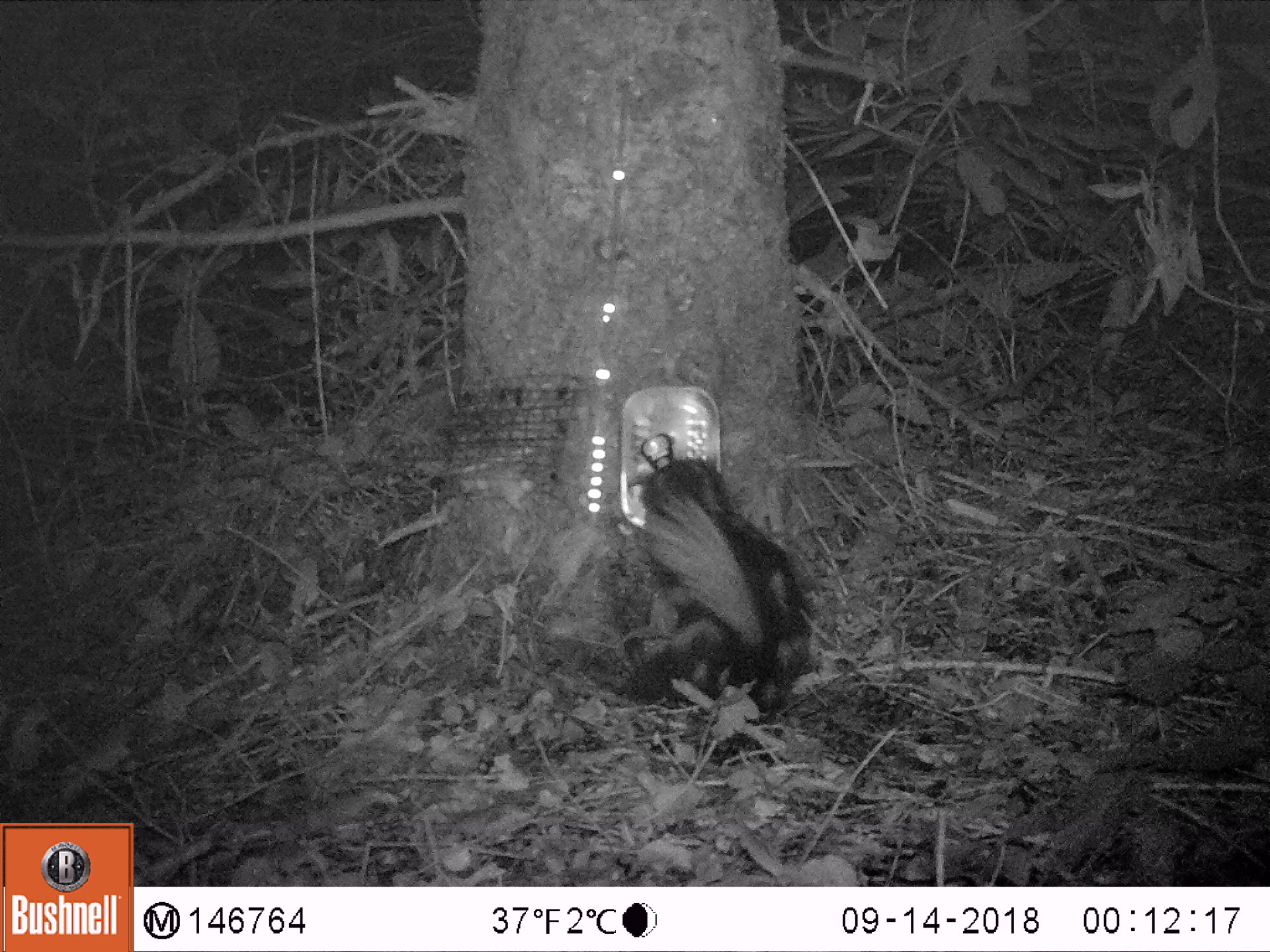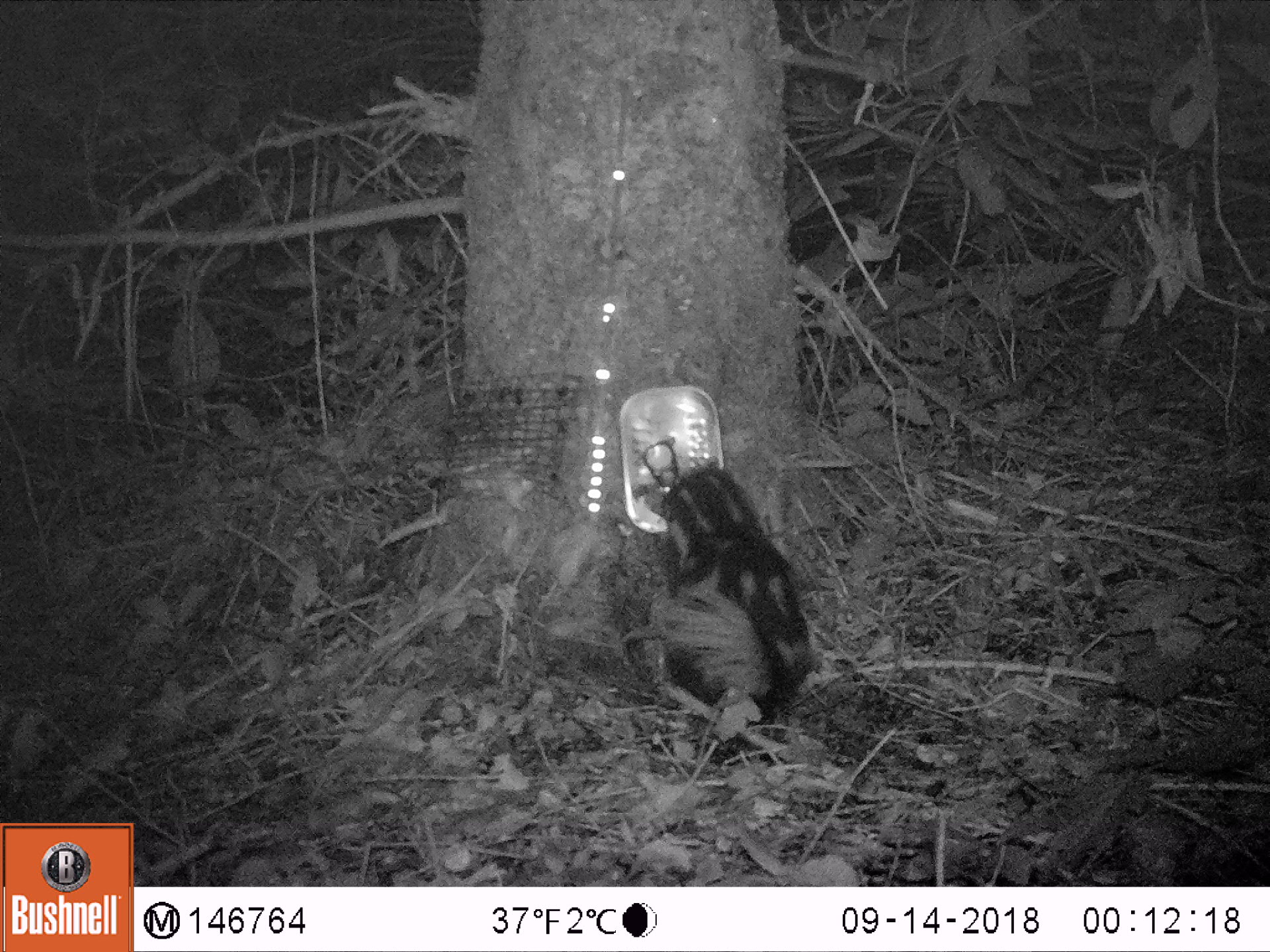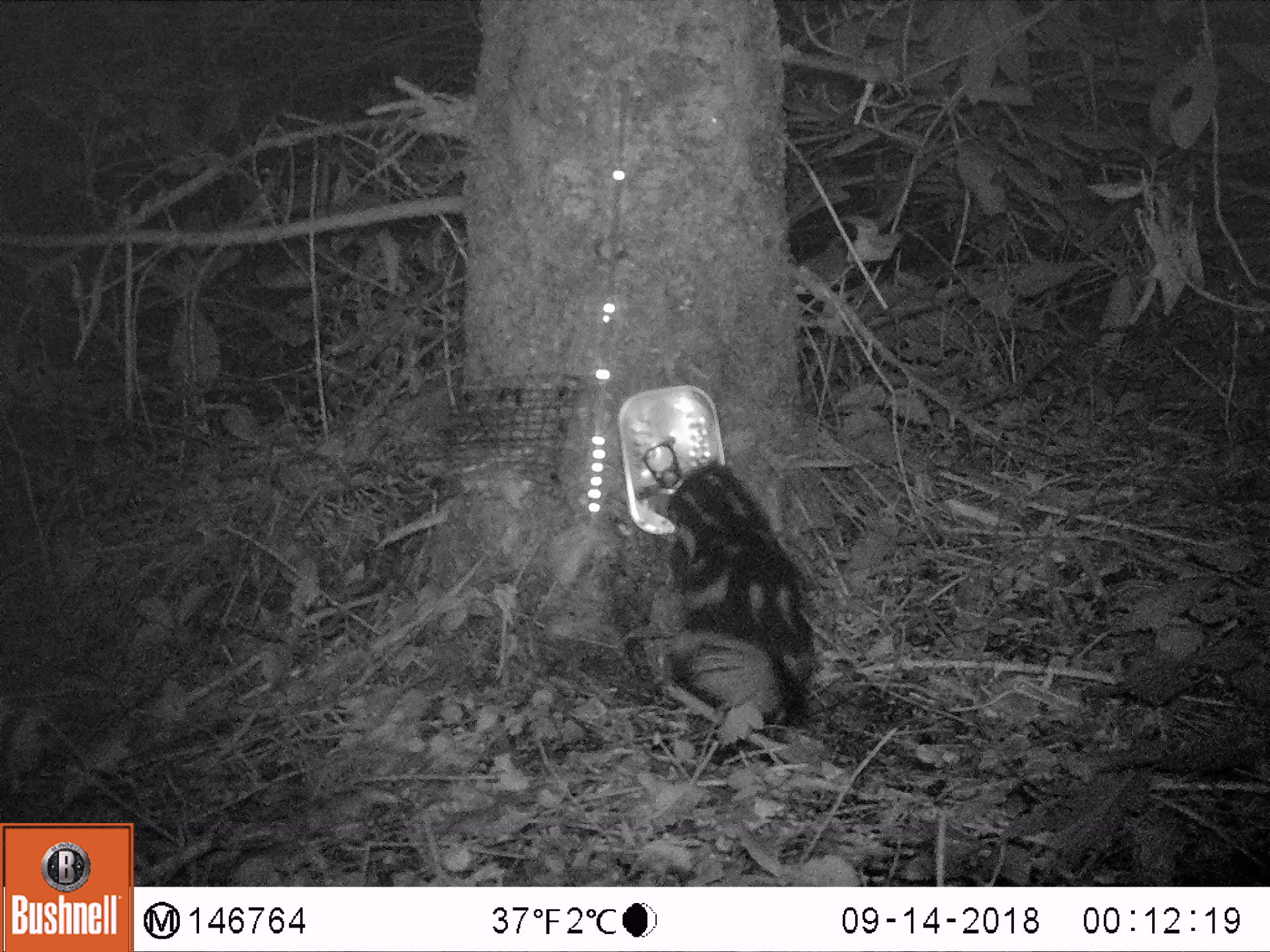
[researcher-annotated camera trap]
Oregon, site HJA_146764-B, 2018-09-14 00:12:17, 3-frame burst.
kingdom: Animalia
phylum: Chordata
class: Mammalia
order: Carnivora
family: Mephitidae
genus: Spilogale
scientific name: Spilogale gracilis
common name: western spotted skunk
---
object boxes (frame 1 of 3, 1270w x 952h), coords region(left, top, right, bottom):
western spotted skunk: region(573, 432, 829, 732)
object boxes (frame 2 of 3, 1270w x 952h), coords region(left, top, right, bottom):
western spotted skunk: region(612, 436, 832, 725)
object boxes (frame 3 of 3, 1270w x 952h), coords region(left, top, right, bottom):
western spotted skunk: region(614, 461, 844, 743)